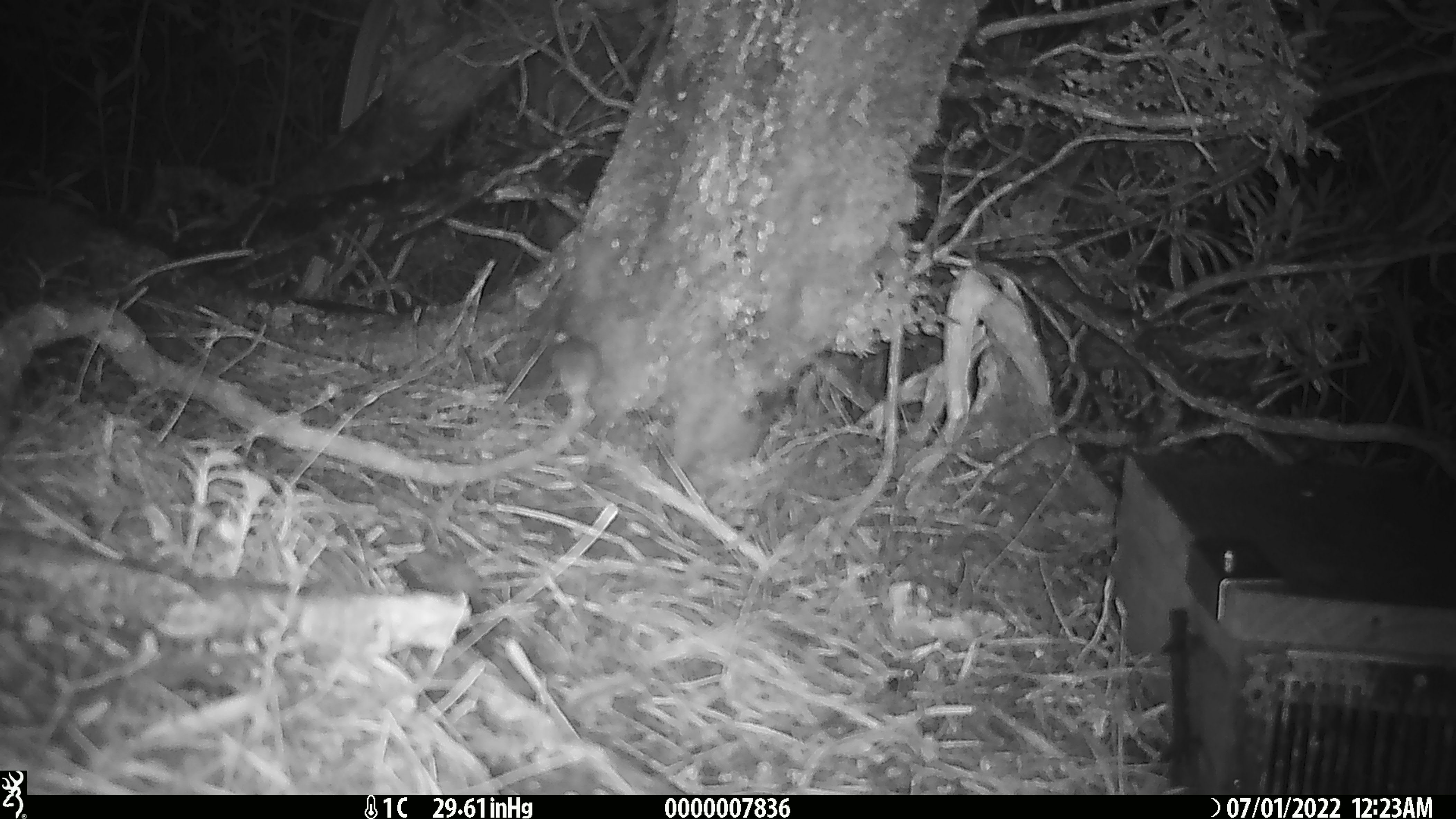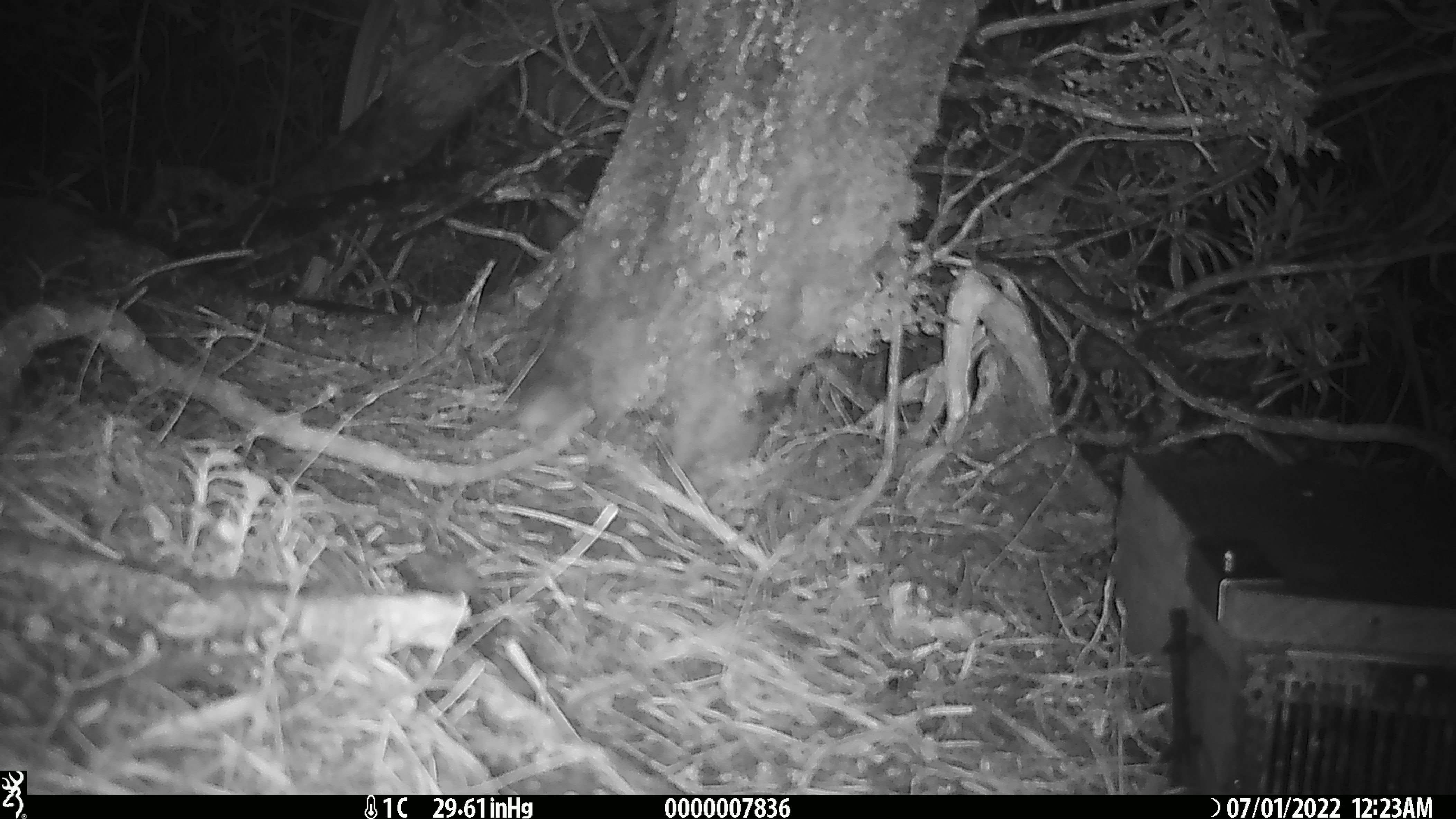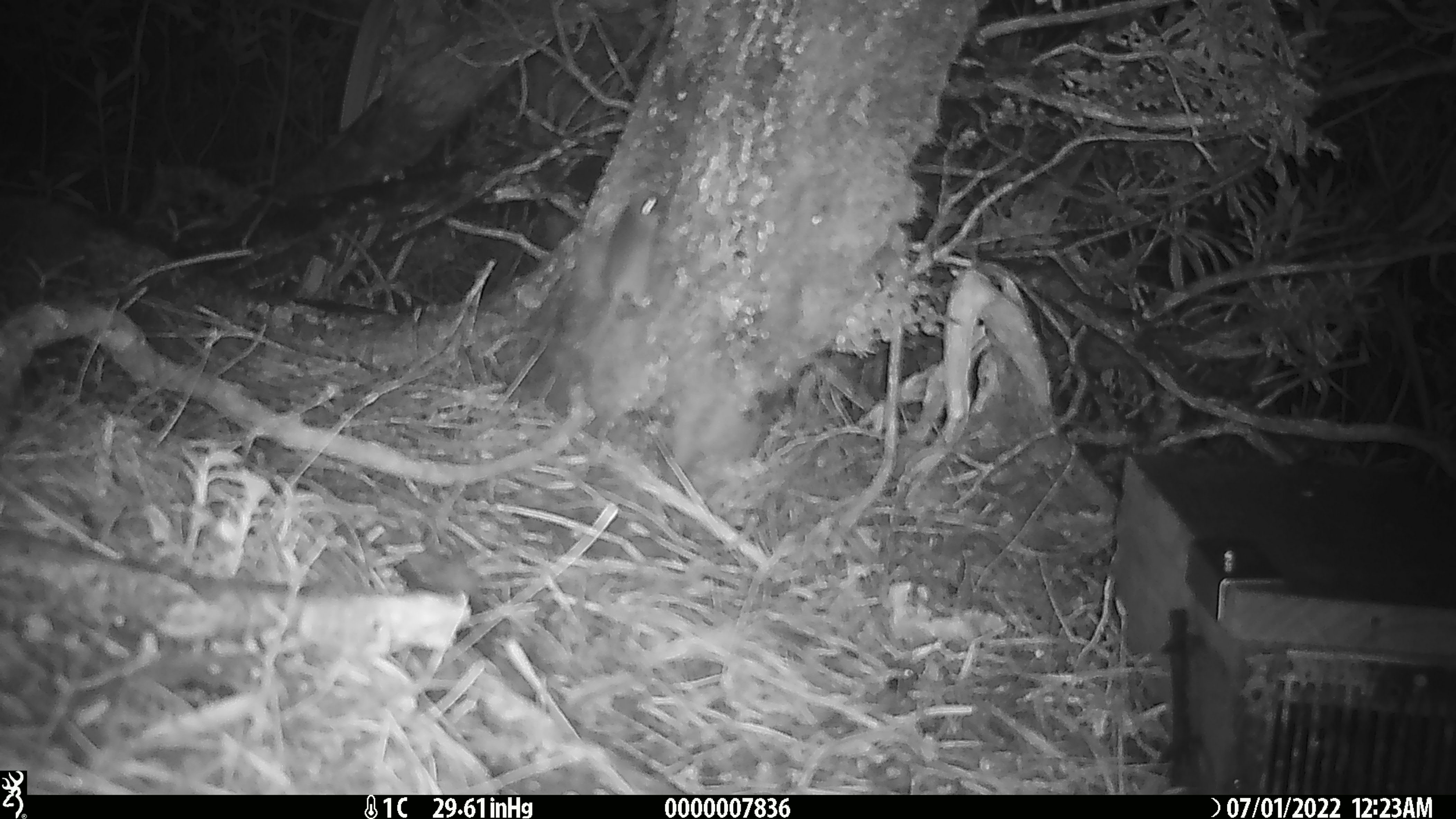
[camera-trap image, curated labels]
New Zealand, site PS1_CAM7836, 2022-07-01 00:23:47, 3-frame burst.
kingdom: Animalia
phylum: Chordata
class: Mammalia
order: Rodentia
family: Muridae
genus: Mus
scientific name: Mus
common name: mouse